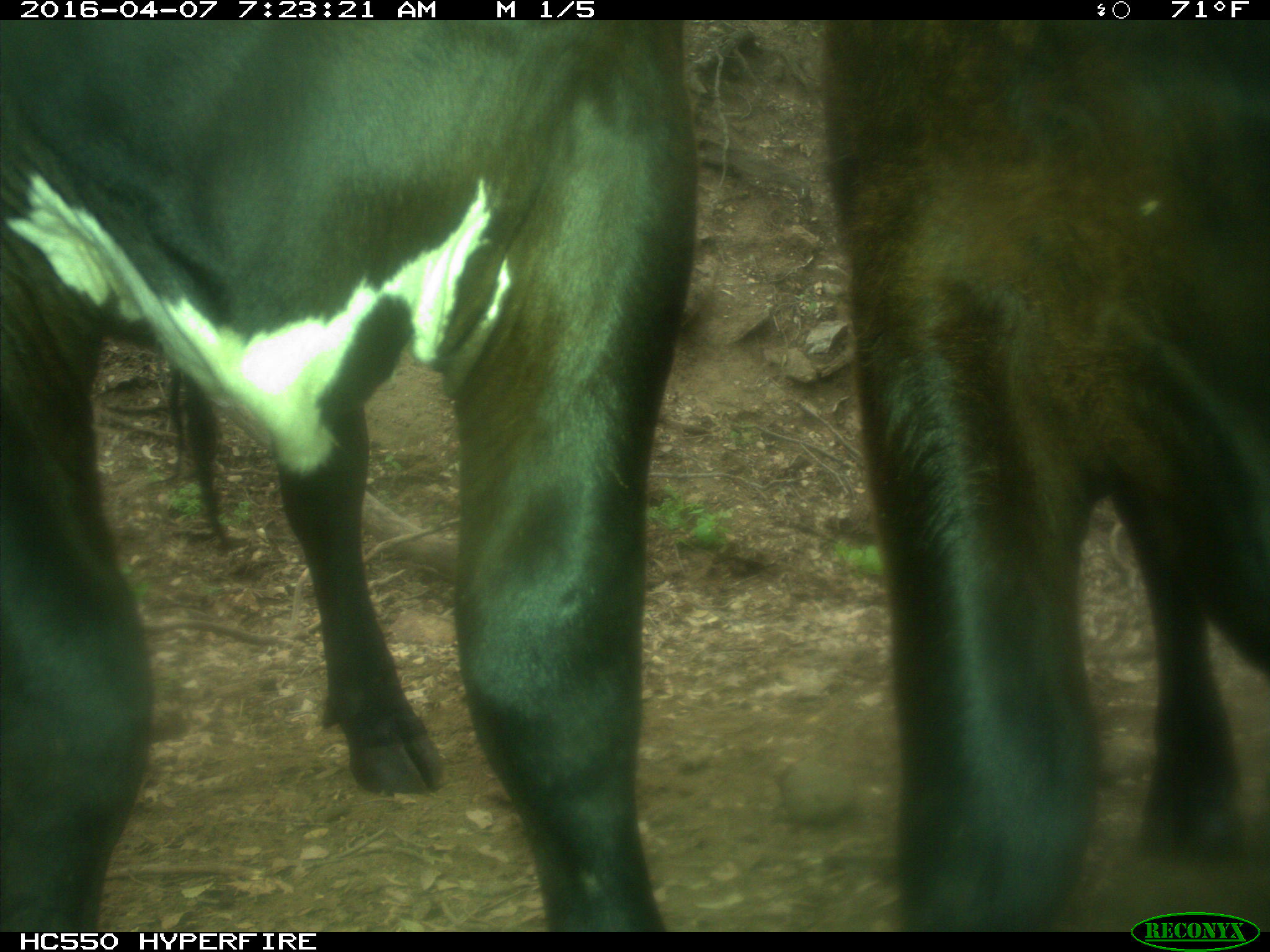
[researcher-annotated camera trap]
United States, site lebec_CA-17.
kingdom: Animalia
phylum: Chordata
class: Mammalia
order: Artiodactyla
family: Bovidae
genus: Bos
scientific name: Bos taurus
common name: domestic cow